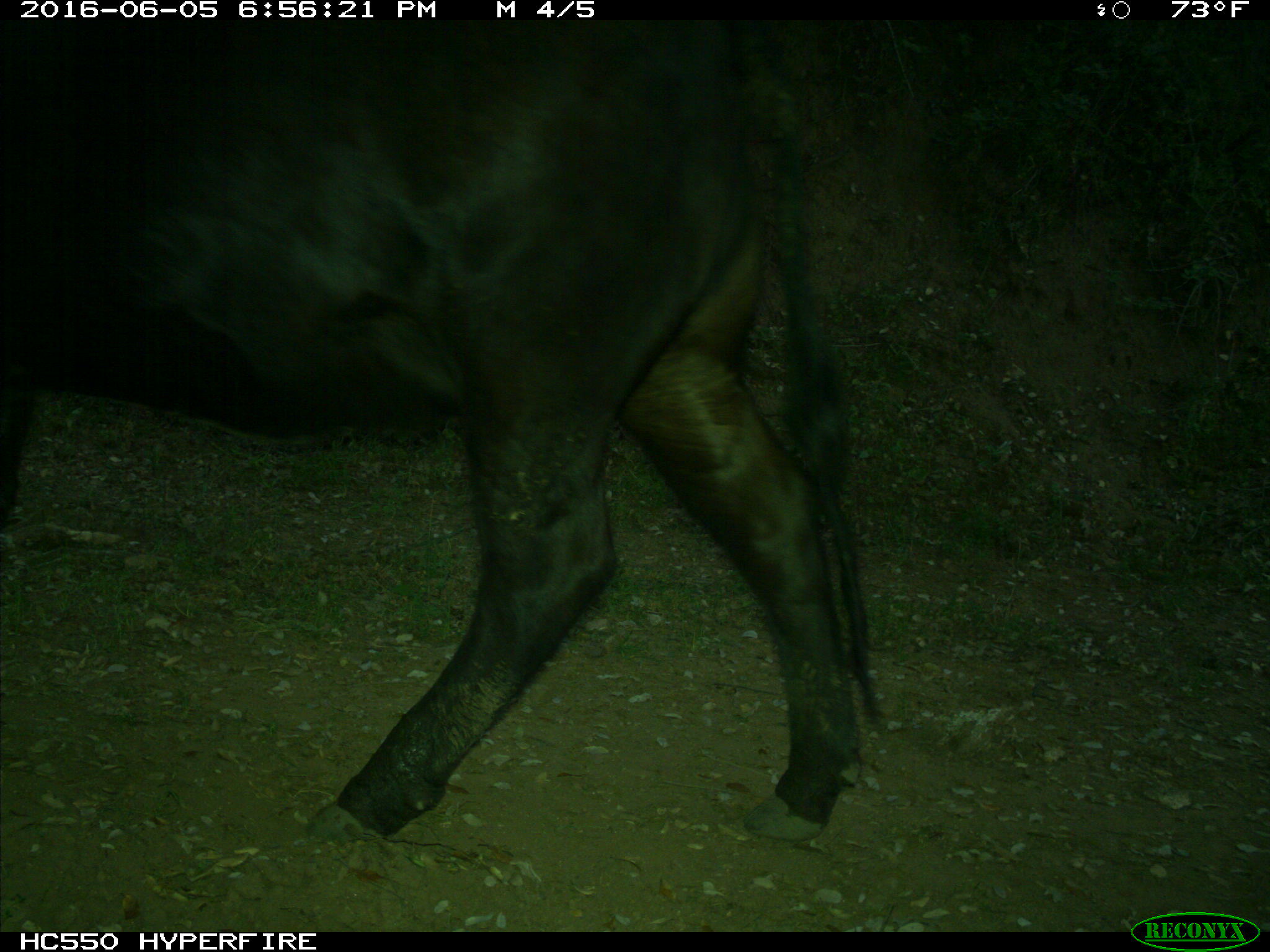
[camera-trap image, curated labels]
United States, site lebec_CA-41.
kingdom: Animalia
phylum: Chordata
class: Mammalia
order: Artiodactyla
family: Bovidae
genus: Bos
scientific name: Bos taurus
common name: domestic cow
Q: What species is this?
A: Bos taurus (domestic cow).